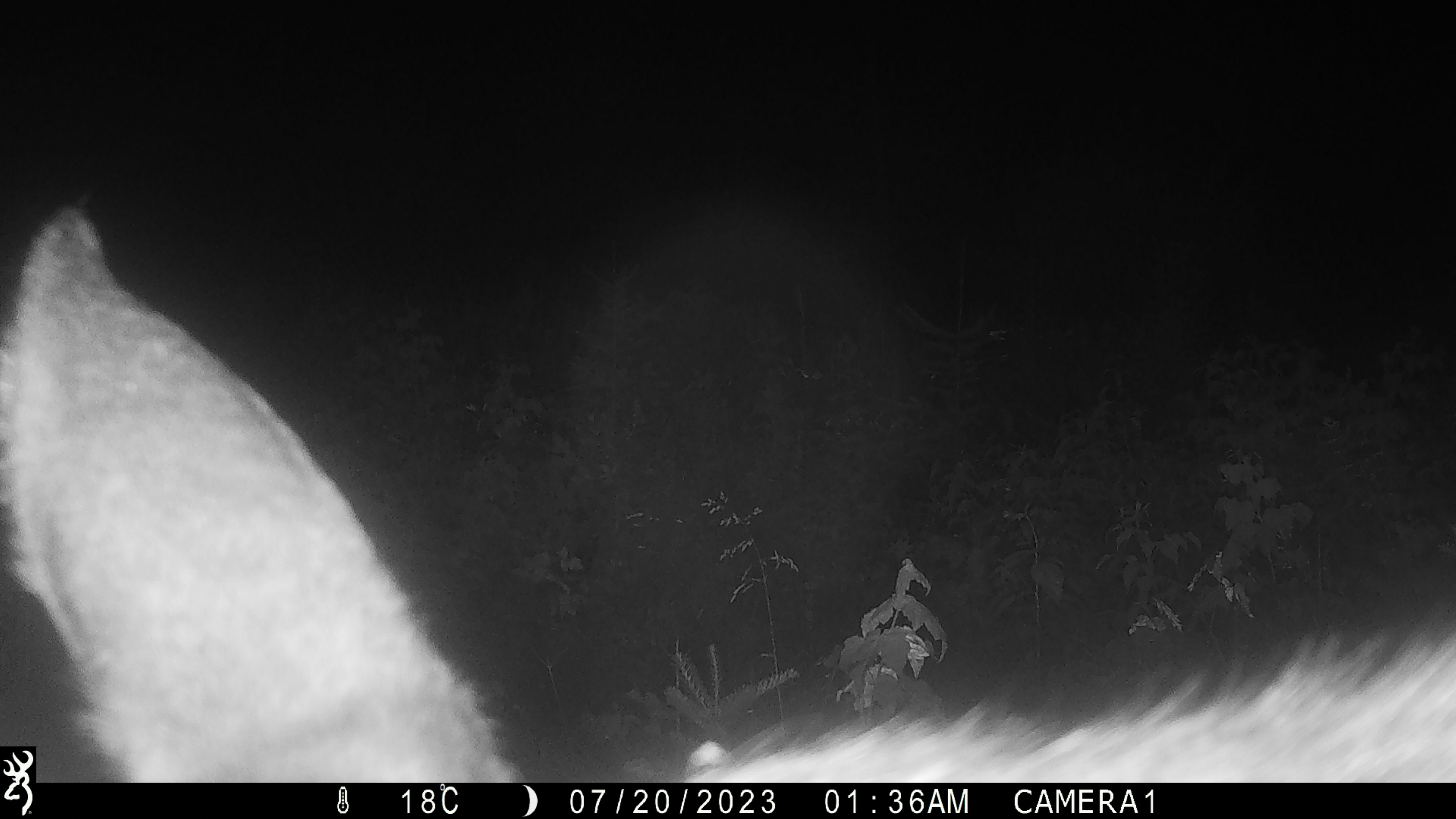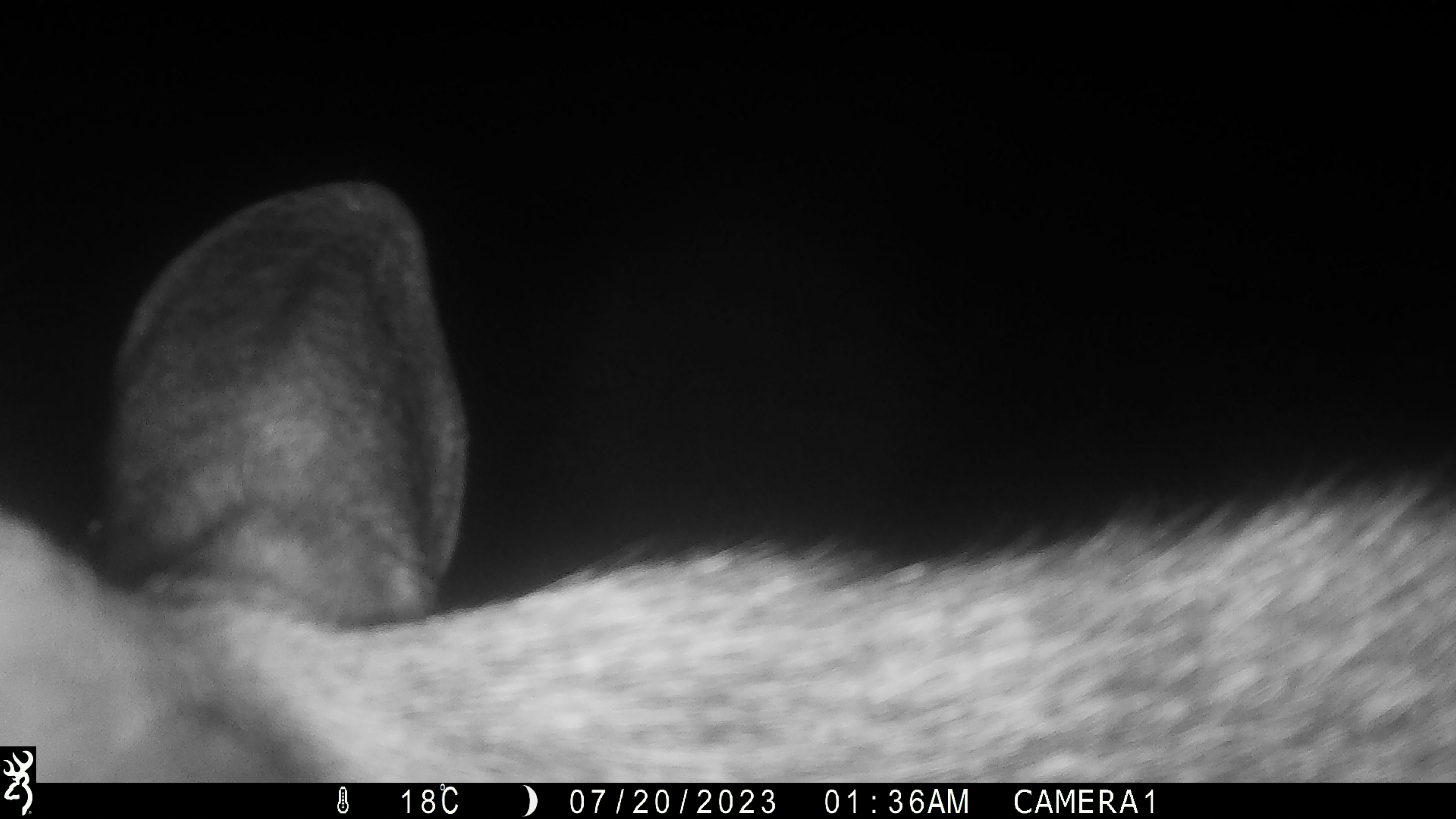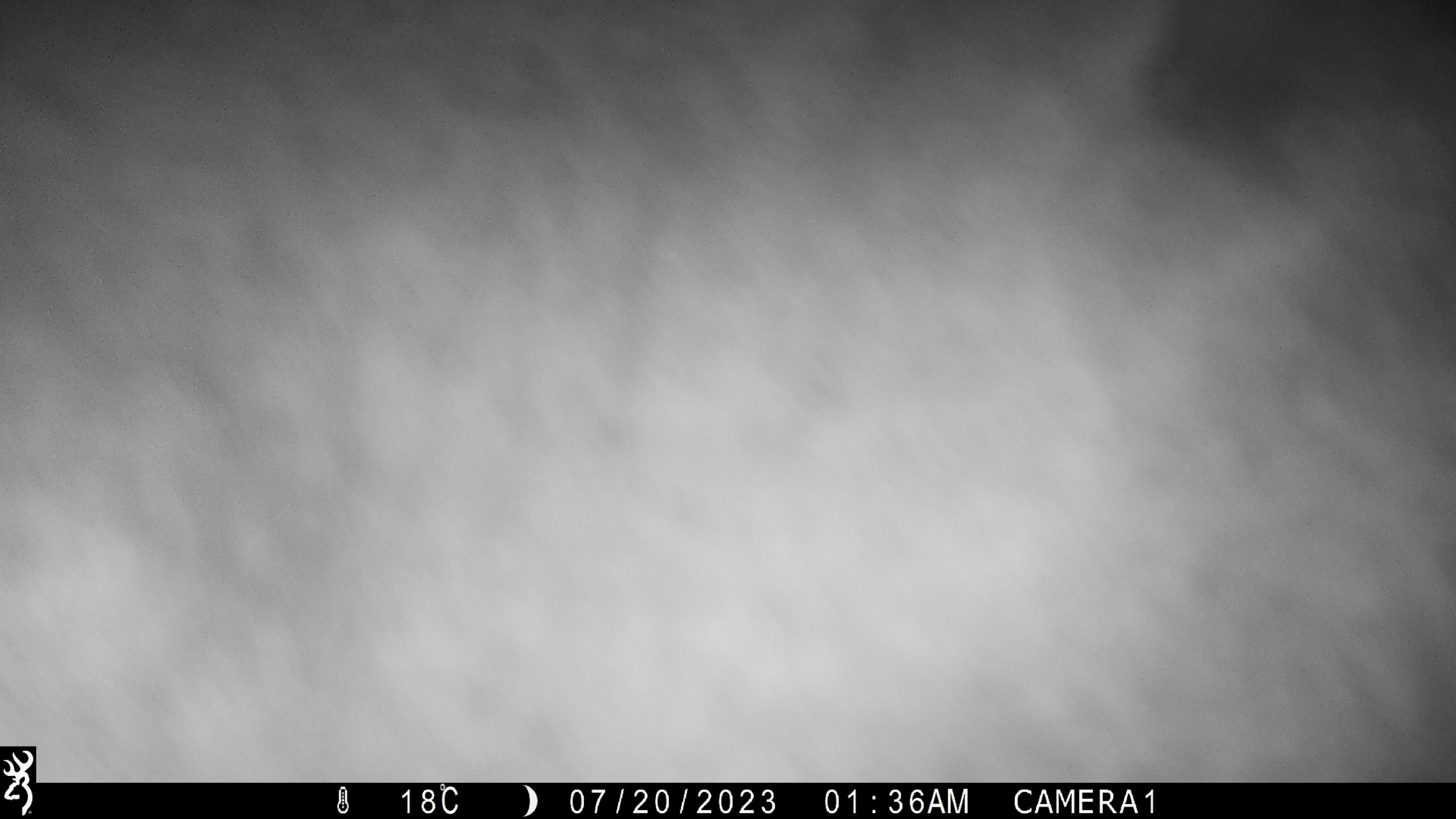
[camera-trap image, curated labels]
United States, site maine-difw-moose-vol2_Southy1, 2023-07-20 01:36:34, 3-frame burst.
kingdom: Animalia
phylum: Chordata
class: Mammalia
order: Artiodactyla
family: Cervidae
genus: Alces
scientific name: Alces alces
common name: moose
Moose (Alces alces).